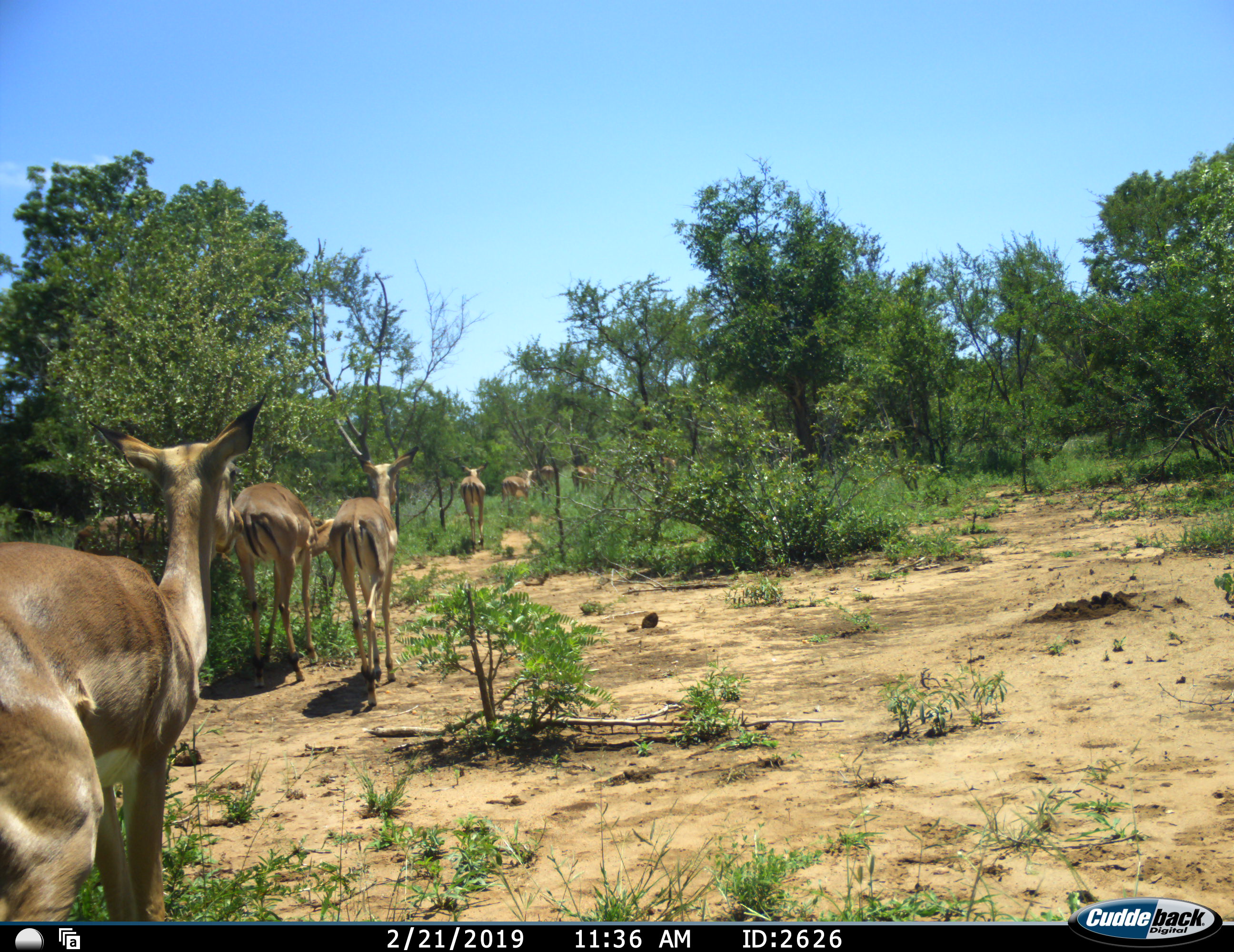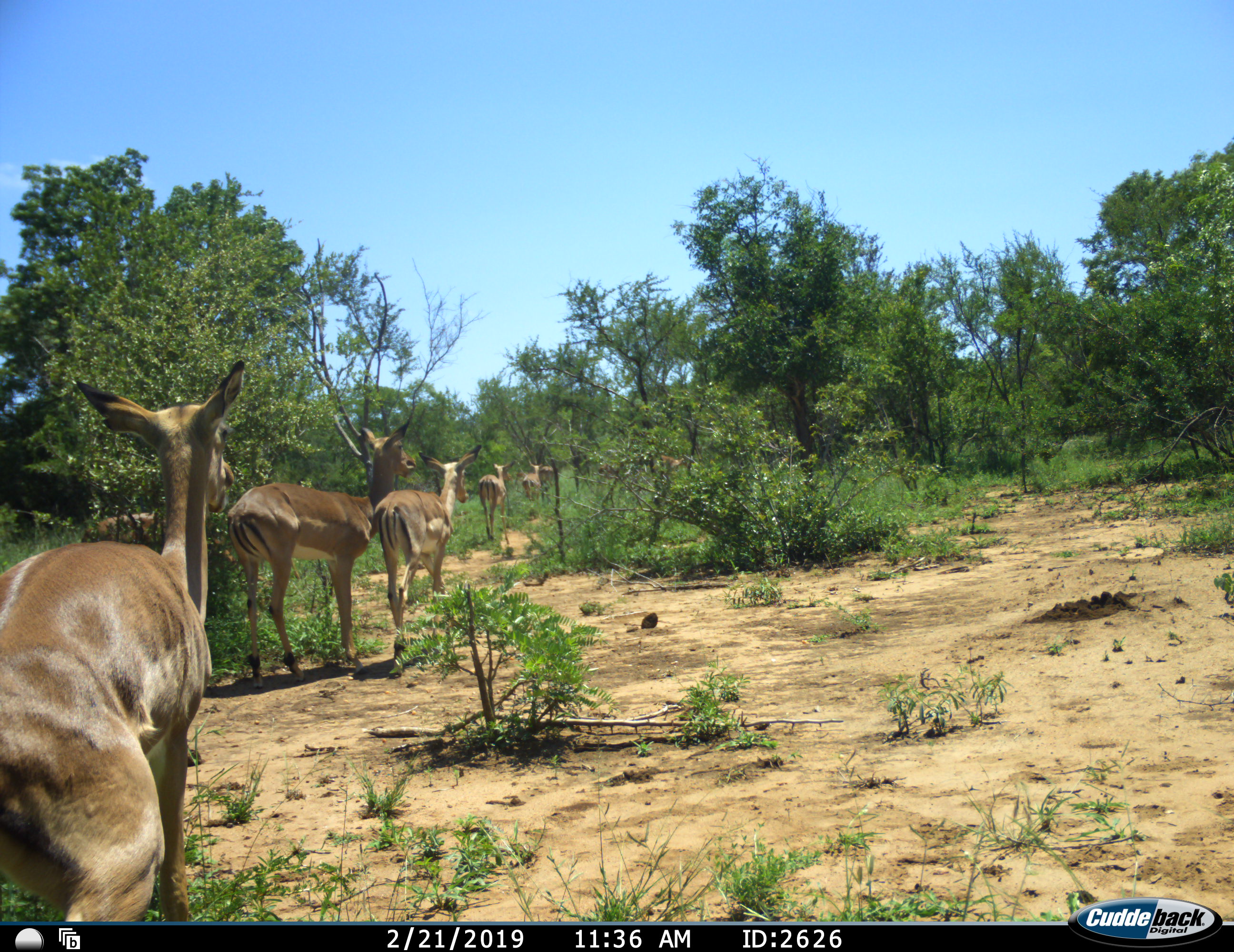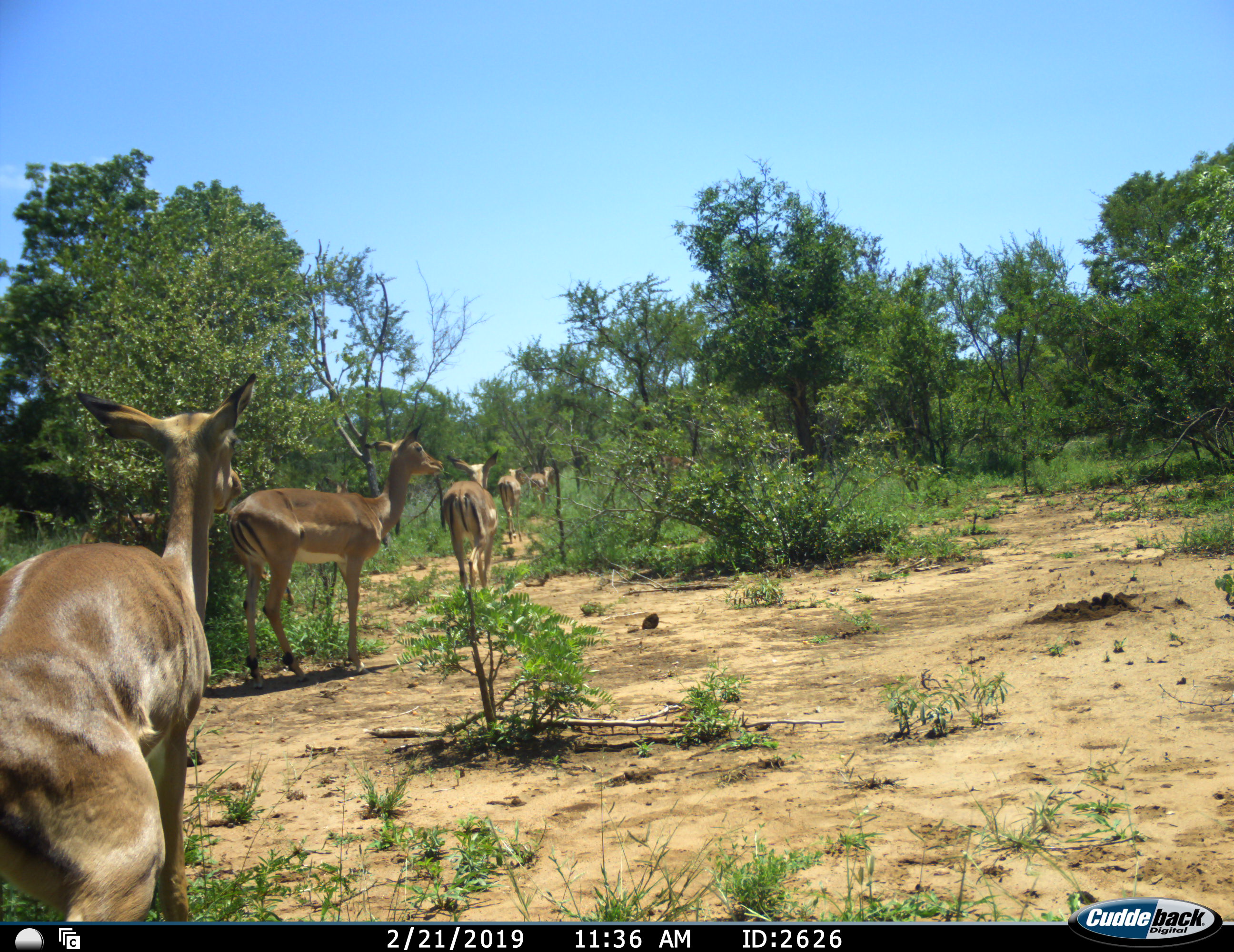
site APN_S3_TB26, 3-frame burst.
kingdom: Animalia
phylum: Chordata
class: Mammalia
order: Artiodactyla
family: Bovidae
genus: Aepyceros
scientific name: Aepyceros melampus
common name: impala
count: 9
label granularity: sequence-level